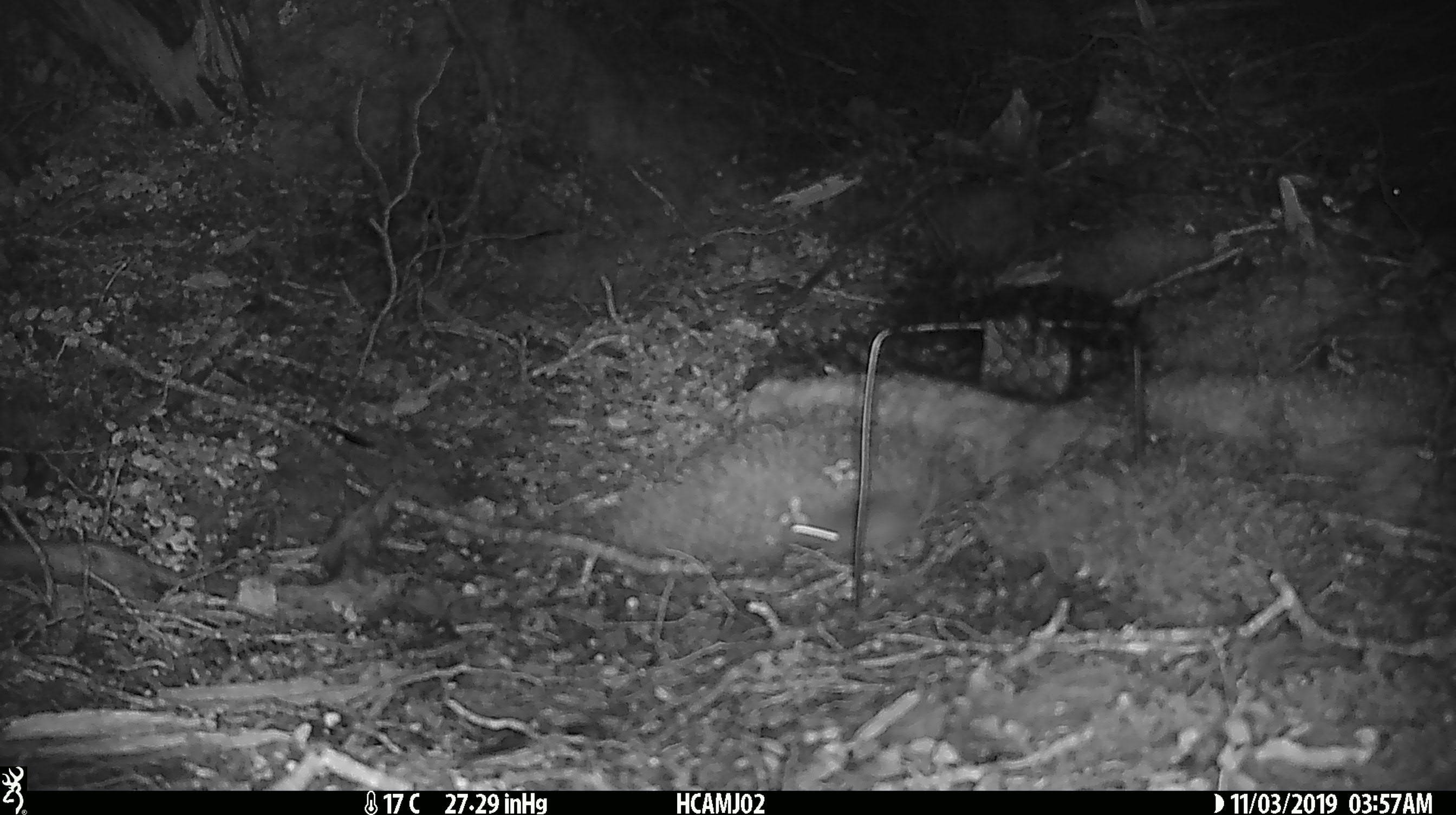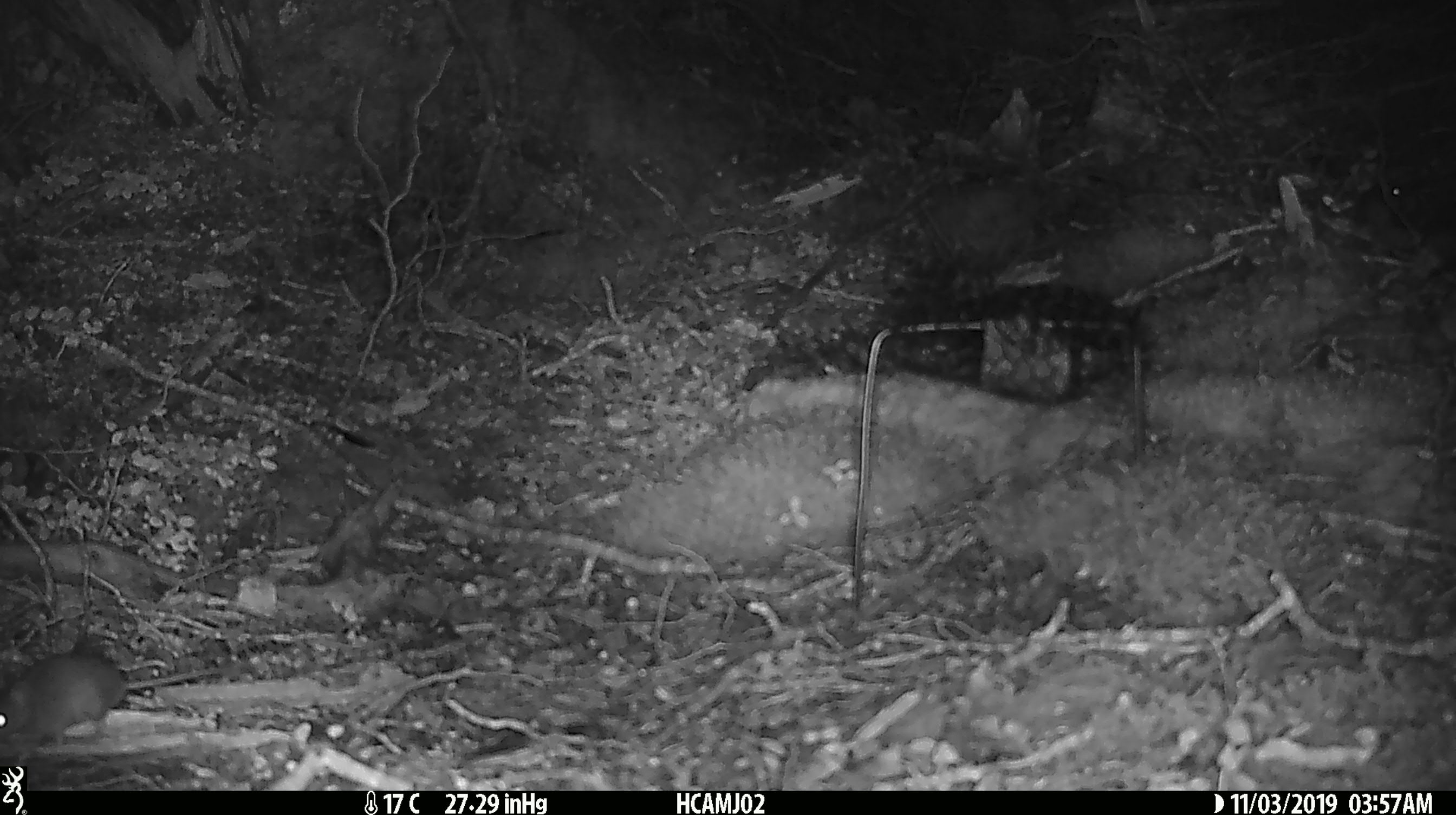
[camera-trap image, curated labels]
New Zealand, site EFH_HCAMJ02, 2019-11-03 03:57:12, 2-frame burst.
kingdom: Animalia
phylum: Chordata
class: Mammalia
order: Rodentia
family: Muridae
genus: Mus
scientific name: Mus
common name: mouse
Mouse (Mus).